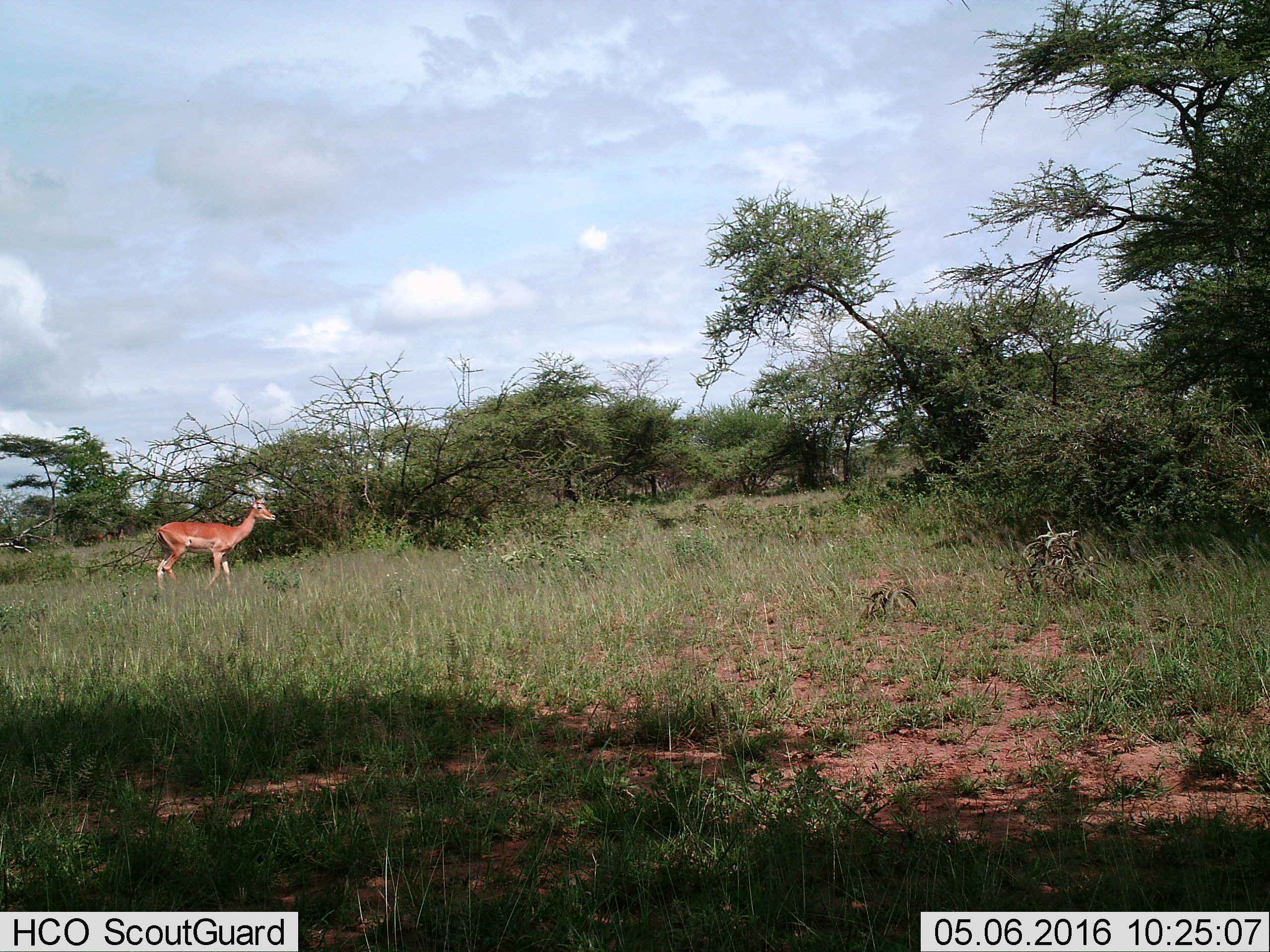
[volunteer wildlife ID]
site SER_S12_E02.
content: unidentified animal